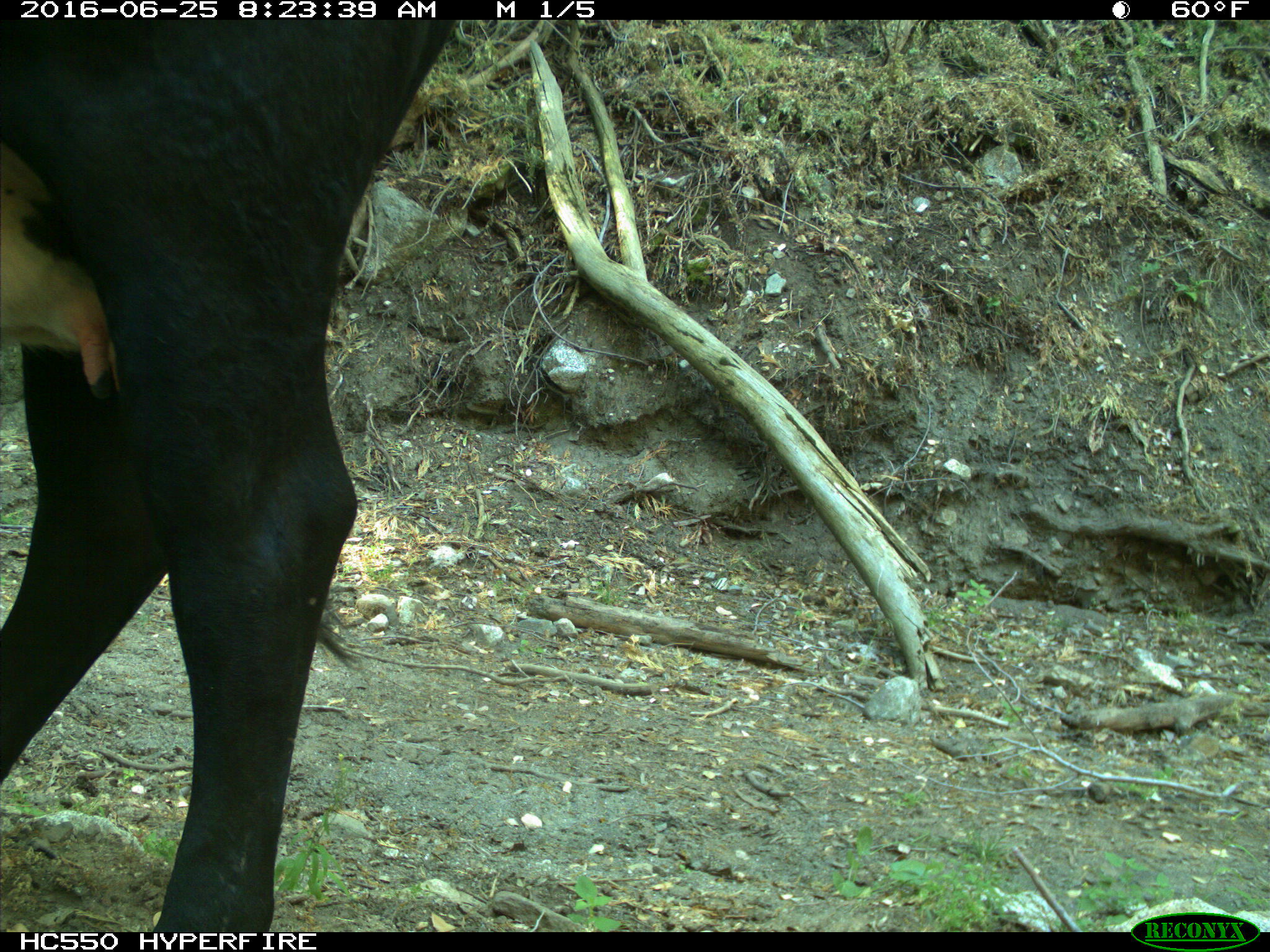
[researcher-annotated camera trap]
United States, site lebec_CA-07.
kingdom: Animalia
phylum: Chordata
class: Mammalia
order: Artiodactyla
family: Bovidae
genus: Bos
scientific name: Bos taurus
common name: domestic cow